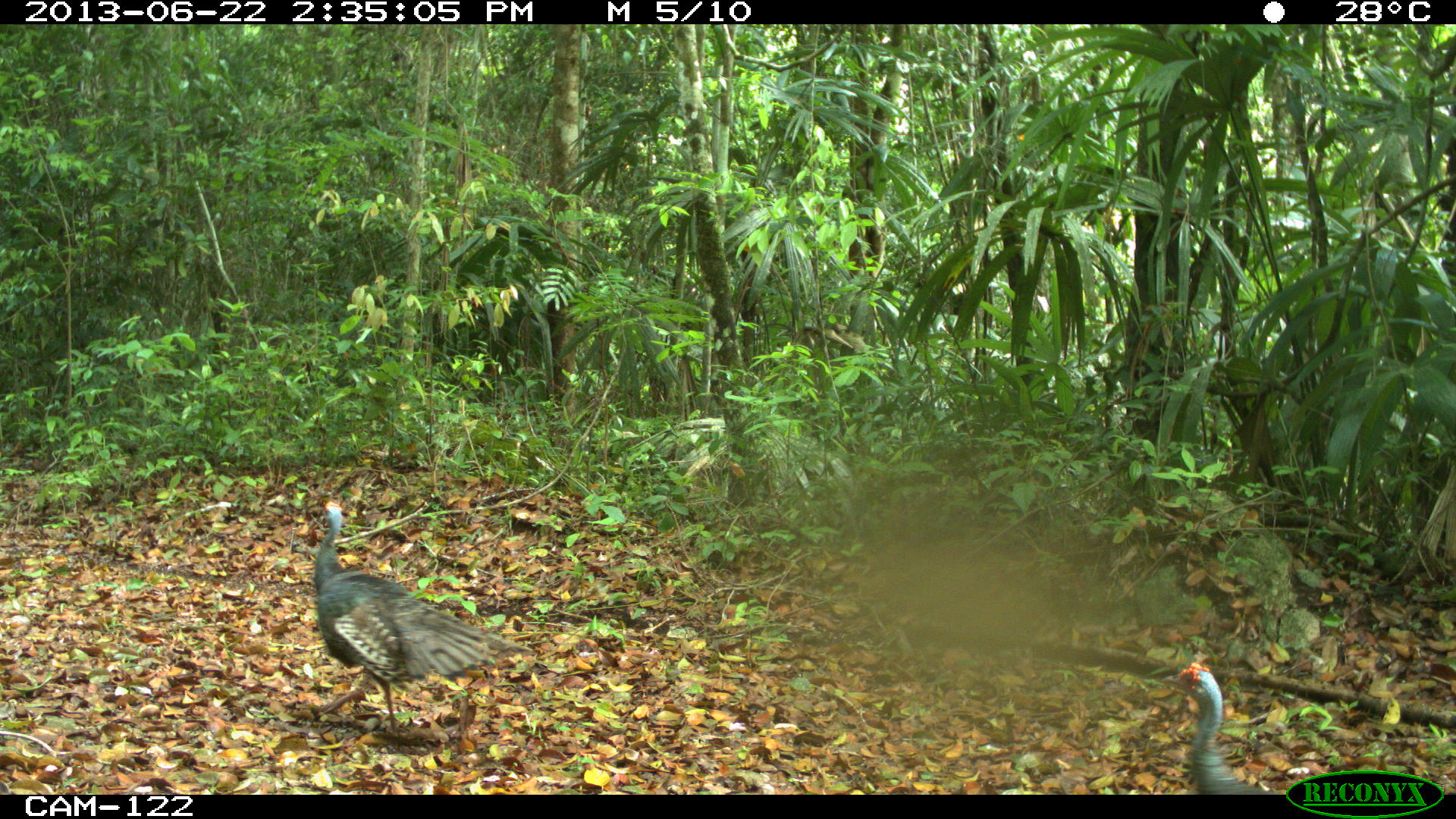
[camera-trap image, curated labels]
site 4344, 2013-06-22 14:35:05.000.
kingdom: Animalia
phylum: Chordata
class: Aves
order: Galliformes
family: Phasianidae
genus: Meleagris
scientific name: Meleagris ocellata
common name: ocellated turkey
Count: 3.